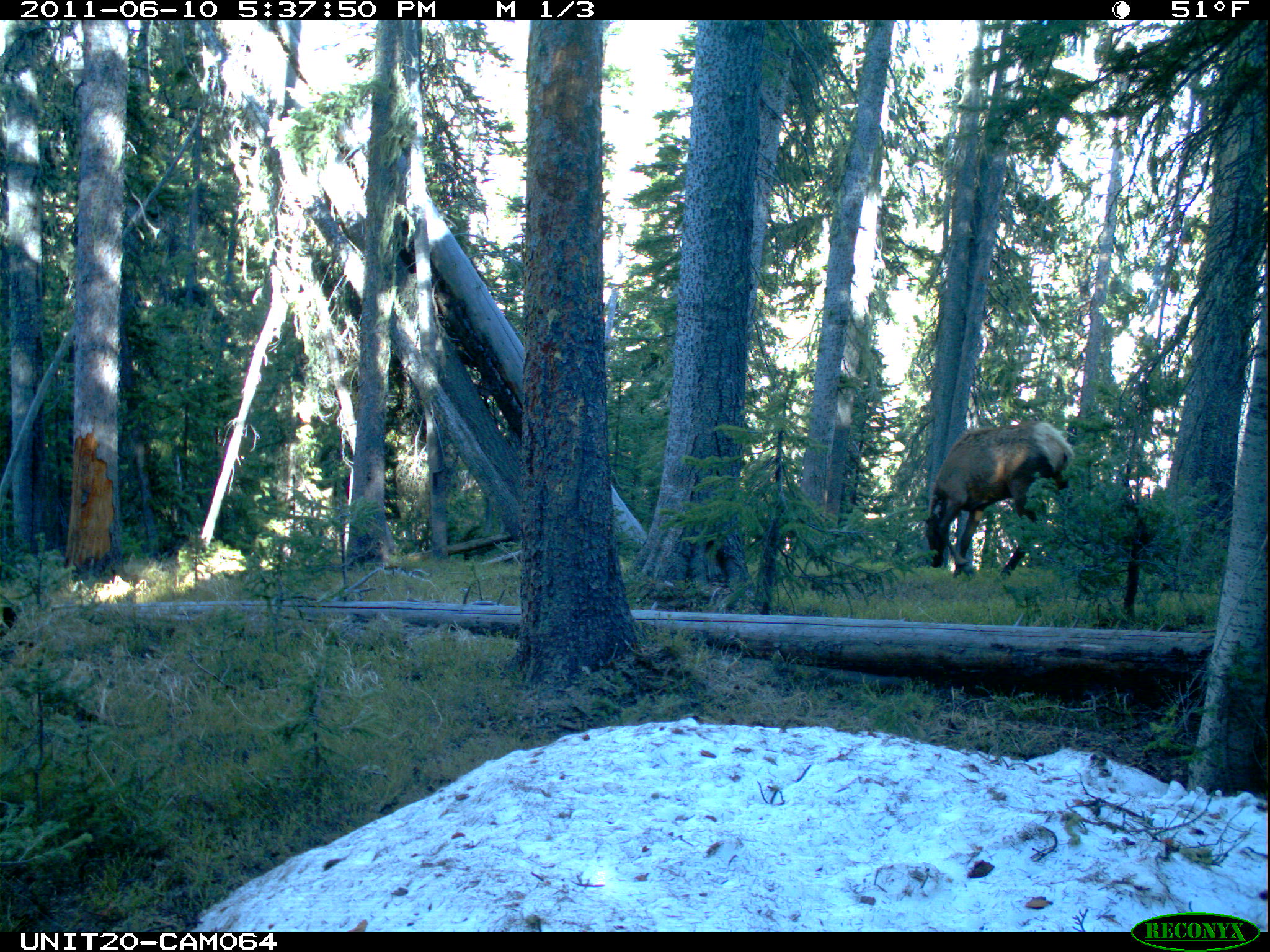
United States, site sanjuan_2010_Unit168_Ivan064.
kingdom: Animalia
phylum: Chordata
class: Mammalia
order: Artiodactyla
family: Cervidae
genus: Cervus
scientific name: Cervus elaphus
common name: red deer